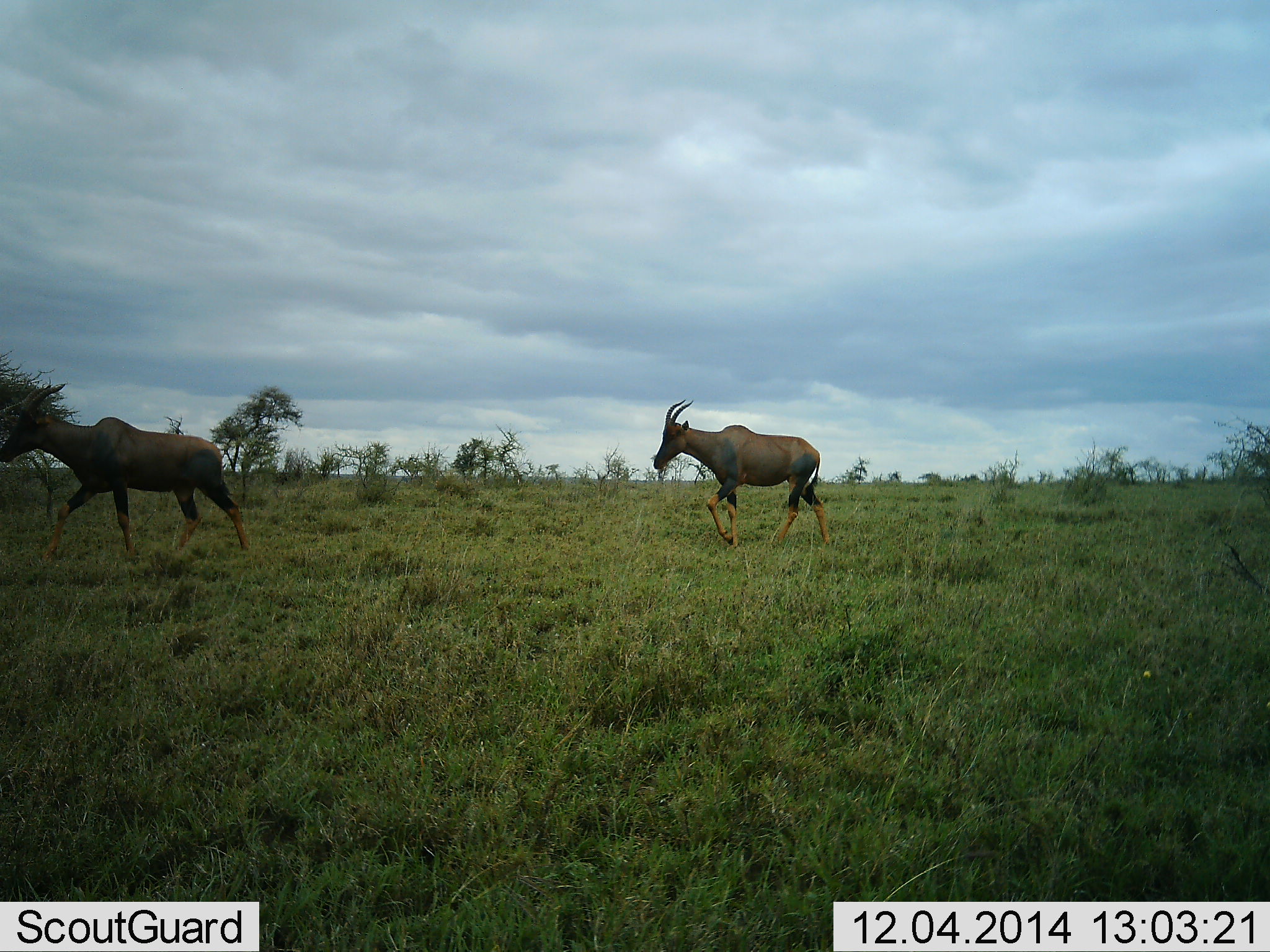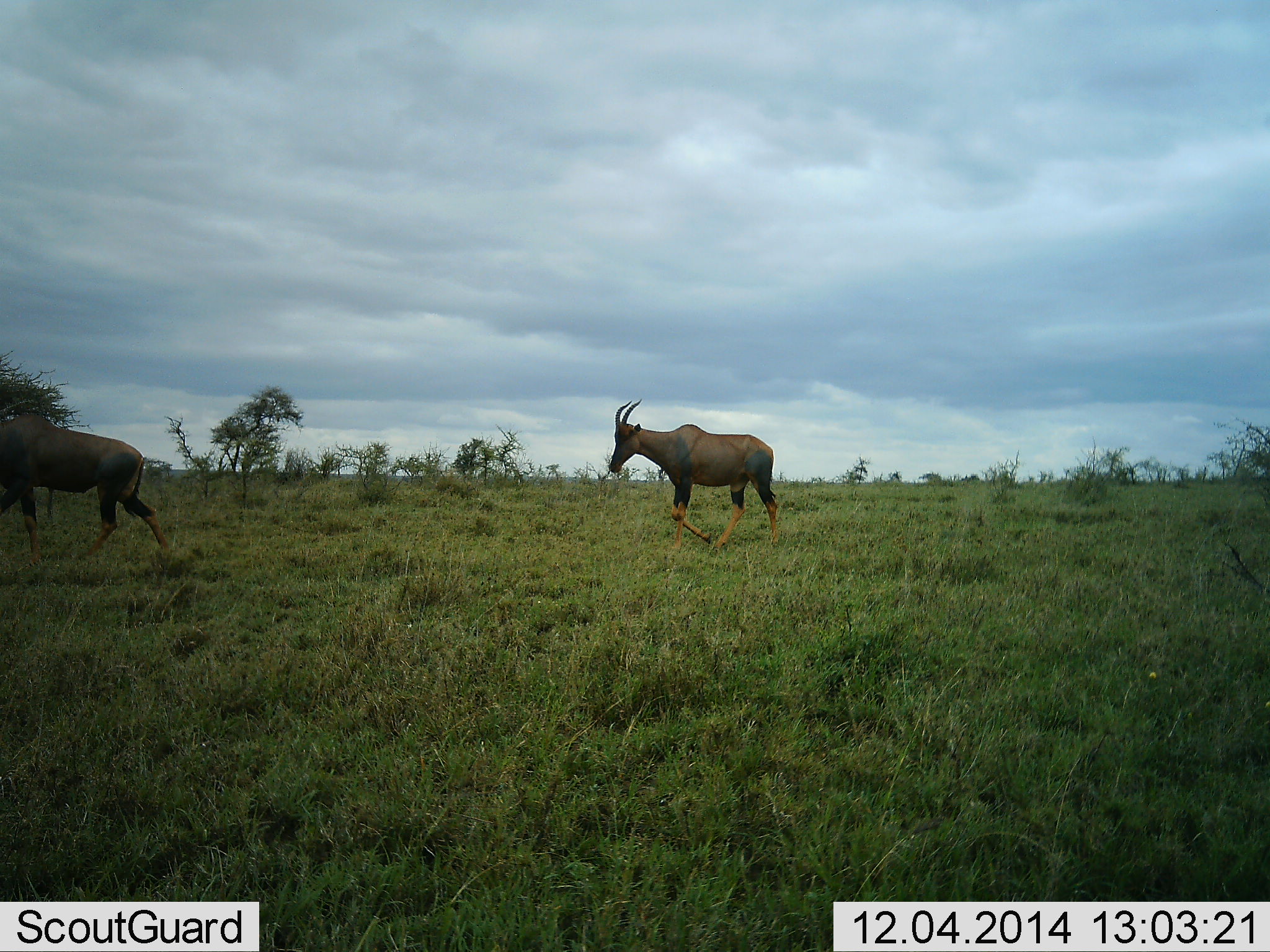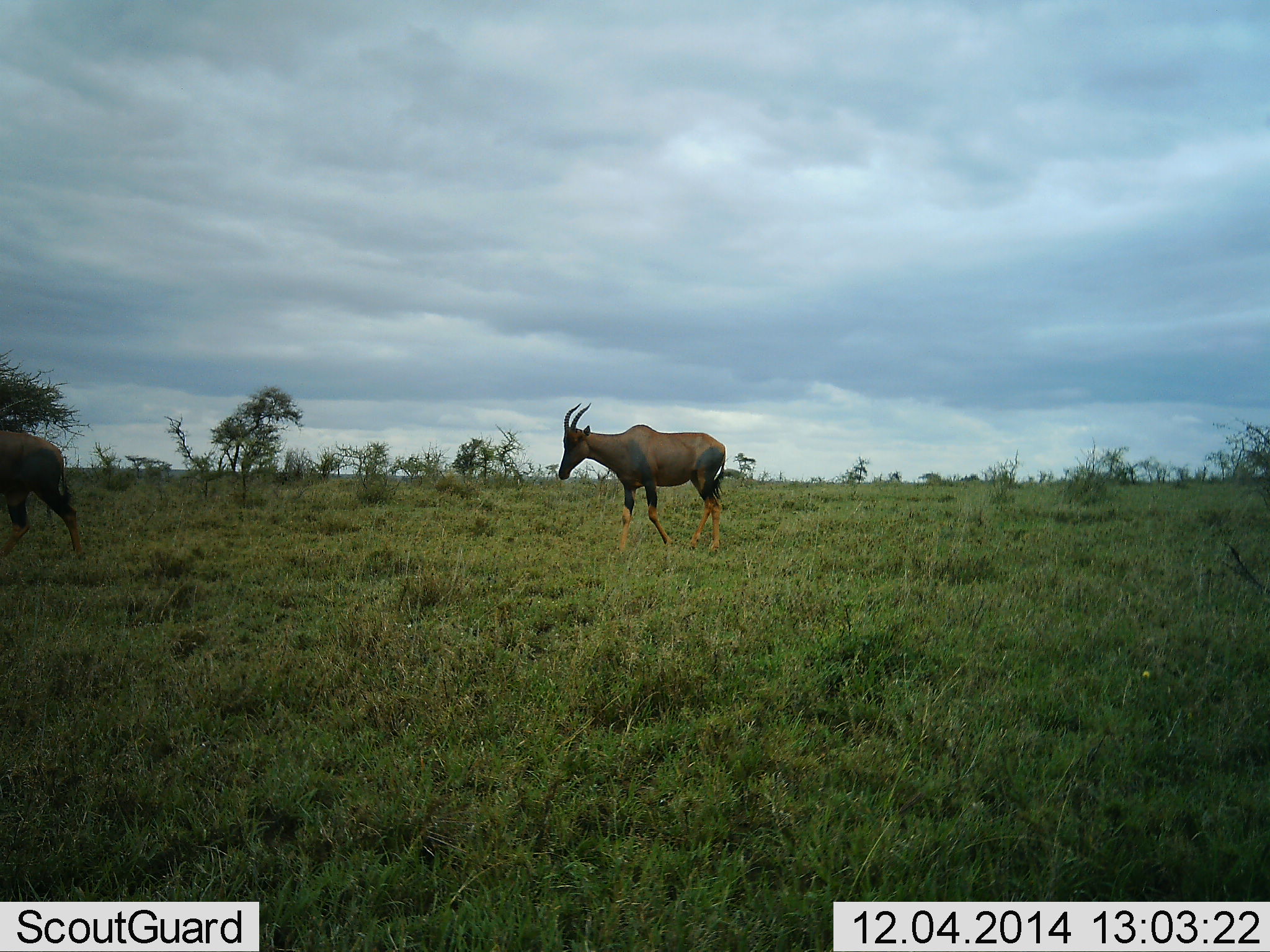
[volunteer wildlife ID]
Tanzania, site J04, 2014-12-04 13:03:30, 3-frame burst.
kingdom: Animalia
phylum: Chordata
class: Mammalia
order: Artiodactyla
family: Bovidae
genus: Damaliscus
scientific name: Damaliscus lunatus jimela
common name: topi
Topi (Damaliscus lunatus jimela), count 2. Behavior (volunteer vote fractions): standing 10%, resting 0%, moving 100%, interacting 0%. Young present (vote fraction): 0%. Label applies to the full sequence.